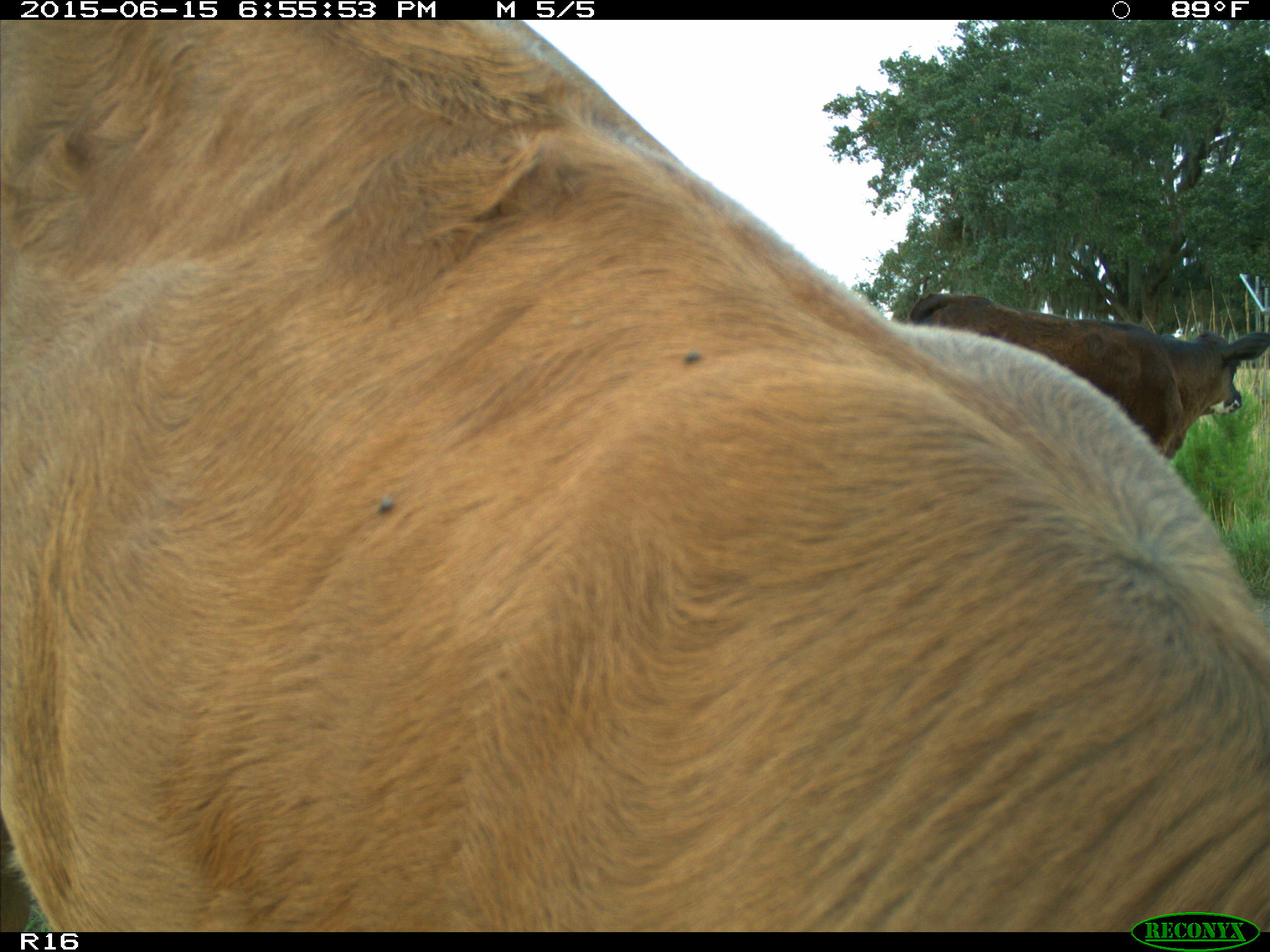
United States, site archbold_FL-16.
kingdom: Animalia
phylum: Chordata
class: Mammalia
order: Artiodactyla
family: Bovidae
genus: Bos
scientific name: Bos taurus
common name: domestic cow